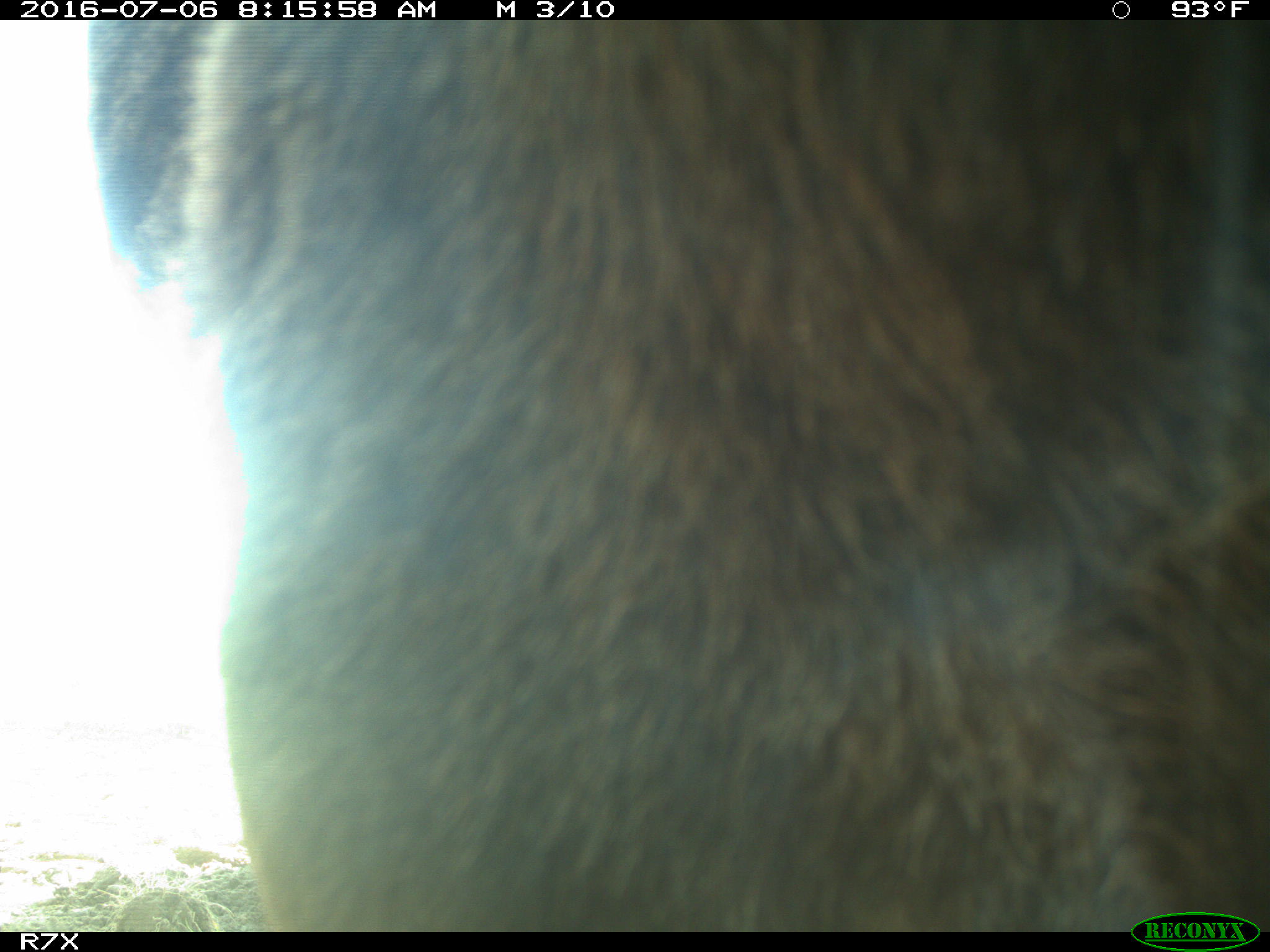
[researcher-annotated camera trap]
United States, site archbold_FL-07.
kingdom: Animalia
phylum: Chordata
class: Mammalia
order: Artiodactyla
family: Bovidae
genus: Bos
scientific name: Bos taurus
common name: domestic cow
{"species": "Bos taurus (domestic cow)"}